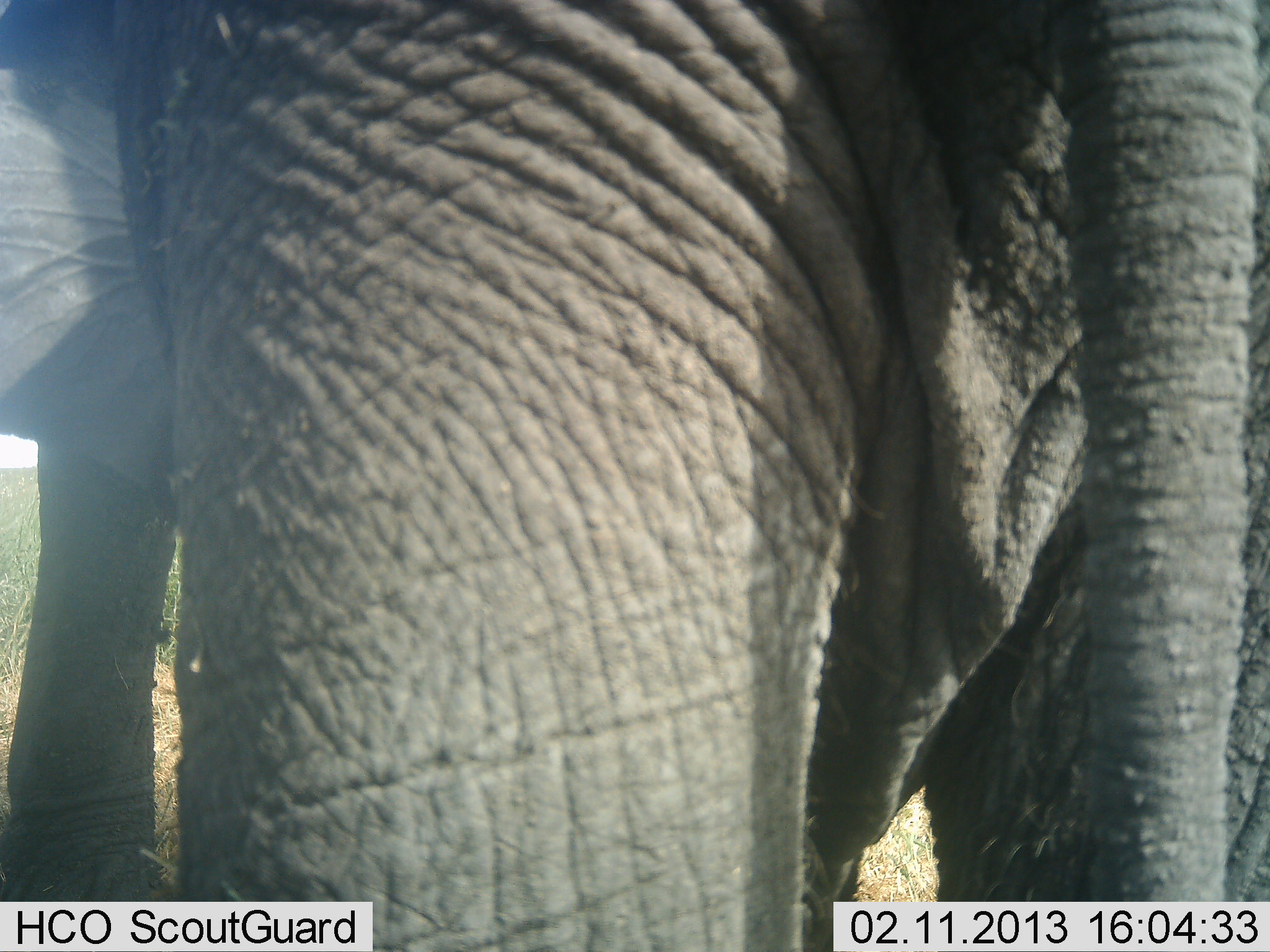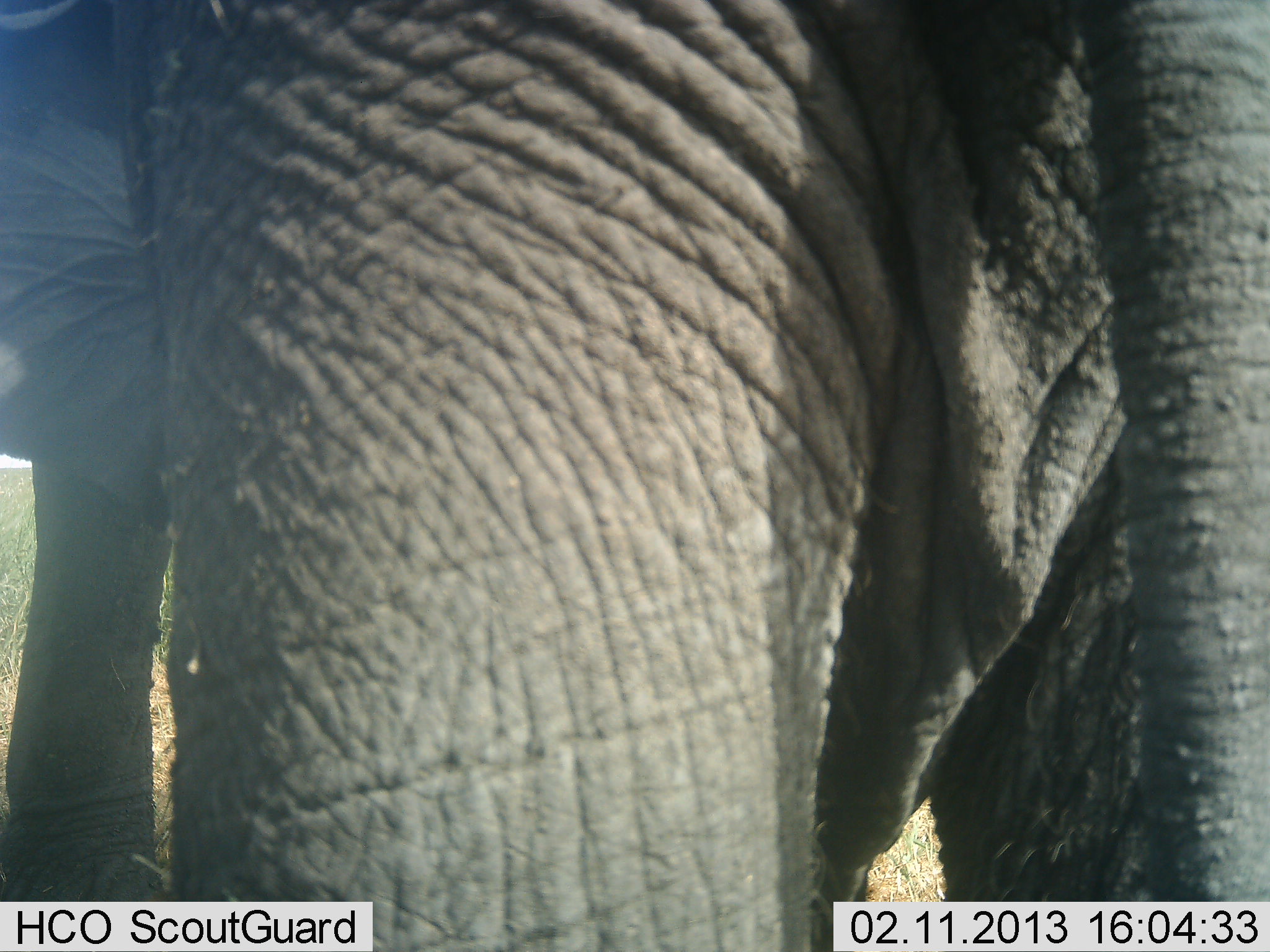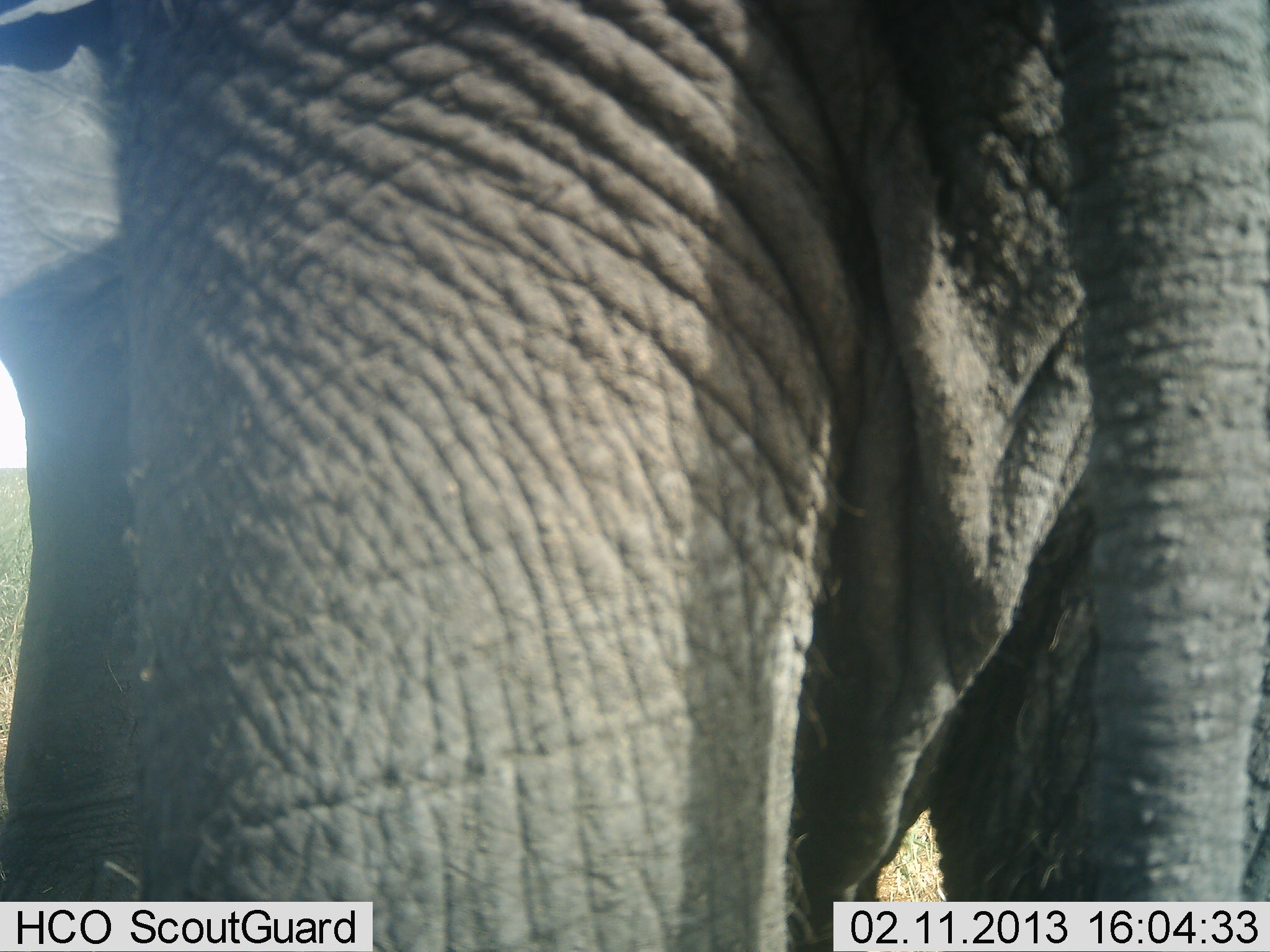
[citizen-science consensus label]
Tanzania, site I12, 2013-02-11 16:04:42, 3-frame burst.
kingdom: Animalia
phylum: Chordata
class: Mammalia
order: Proboscidea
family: Elephantidae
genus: Loxodonta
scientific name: Loxodonta africana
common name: african bush elephant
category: elephant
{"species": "elephant (african bush elephant) (Loxodonta africana)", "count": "1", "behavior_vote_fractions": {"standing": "97%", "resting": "3%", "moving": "3%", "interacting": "0%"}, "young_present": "0%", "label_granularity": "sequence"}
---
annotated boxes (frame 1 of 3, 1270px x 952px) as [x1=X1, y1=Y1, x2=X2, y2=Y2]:
animal: [x1=0, y1=0, x2=1270, y2=952]; [x1=0, y1=442, x2=184, y2=952]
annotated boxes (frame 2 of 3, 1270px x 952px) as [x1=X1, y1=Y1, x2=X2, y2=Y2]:
animal: [x1=0, y1=0, x2=1270, y2=952]; [x1=0, y1=444, x2=177, y2=950]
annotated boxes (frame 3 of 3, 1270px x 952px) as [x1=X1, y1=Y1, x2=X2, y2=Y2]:
animal: [x1=2, y1=0, x2=1270, y2=950]; [x1=0, y1=442, x2=184, y2=952]